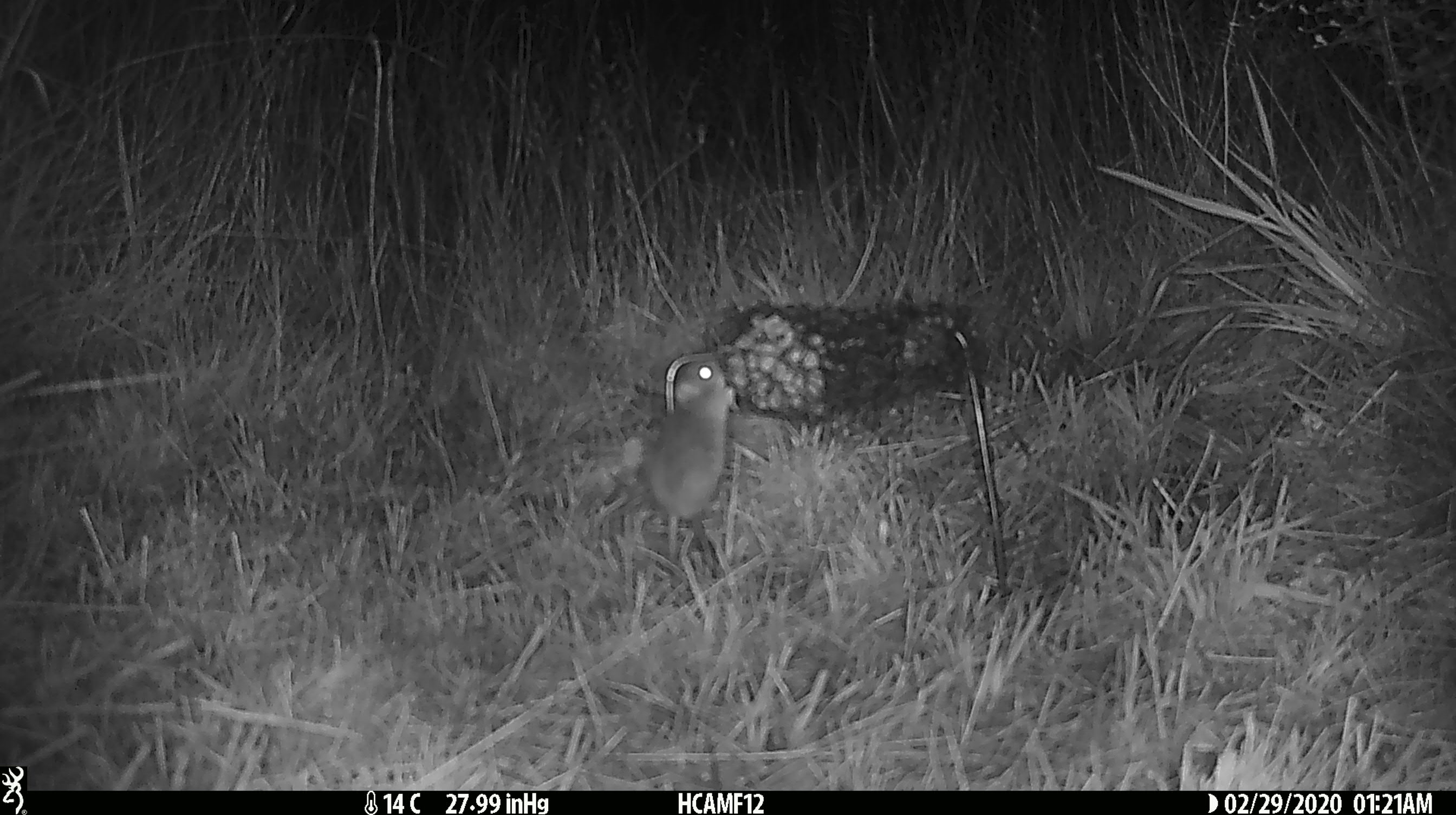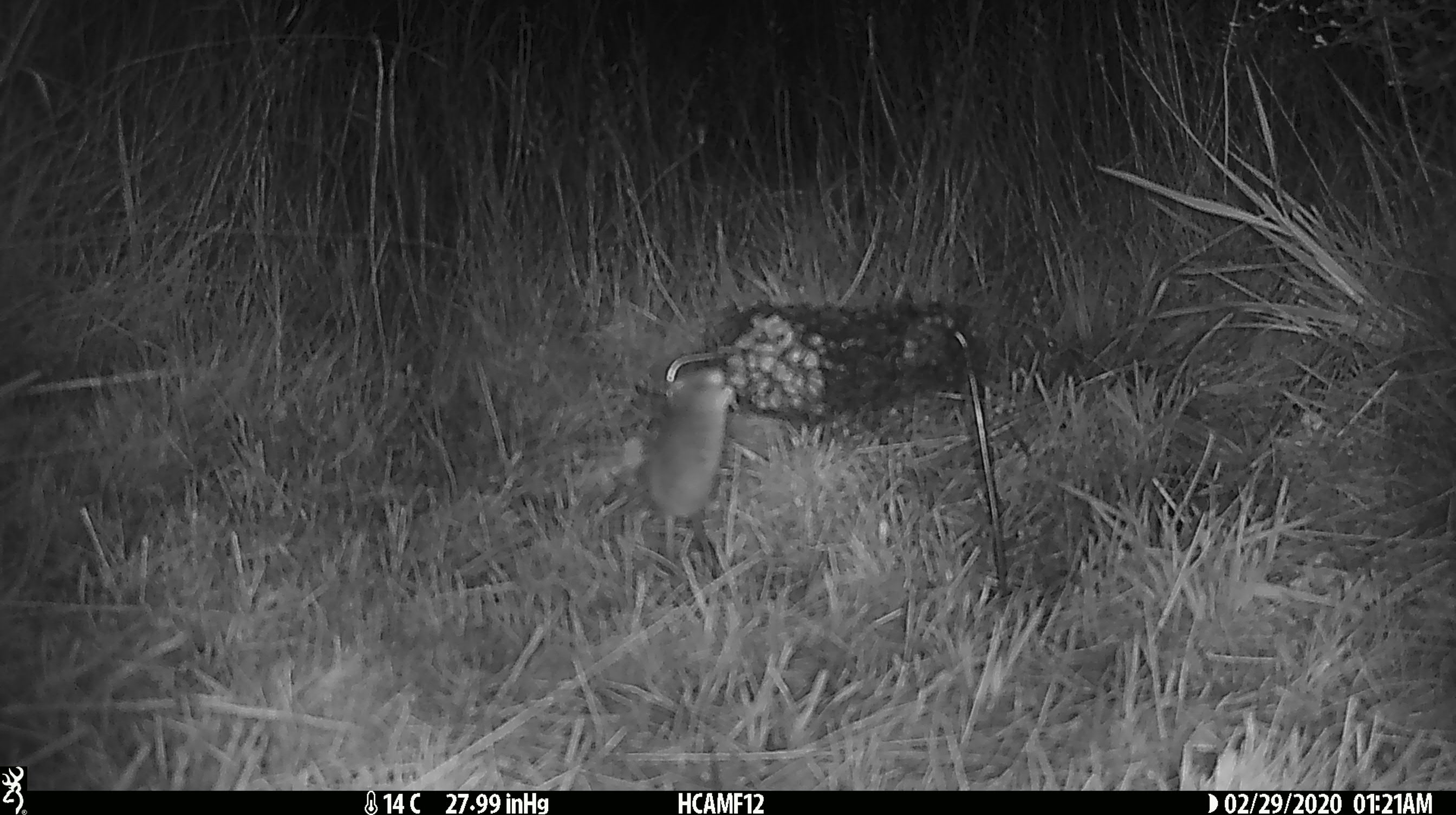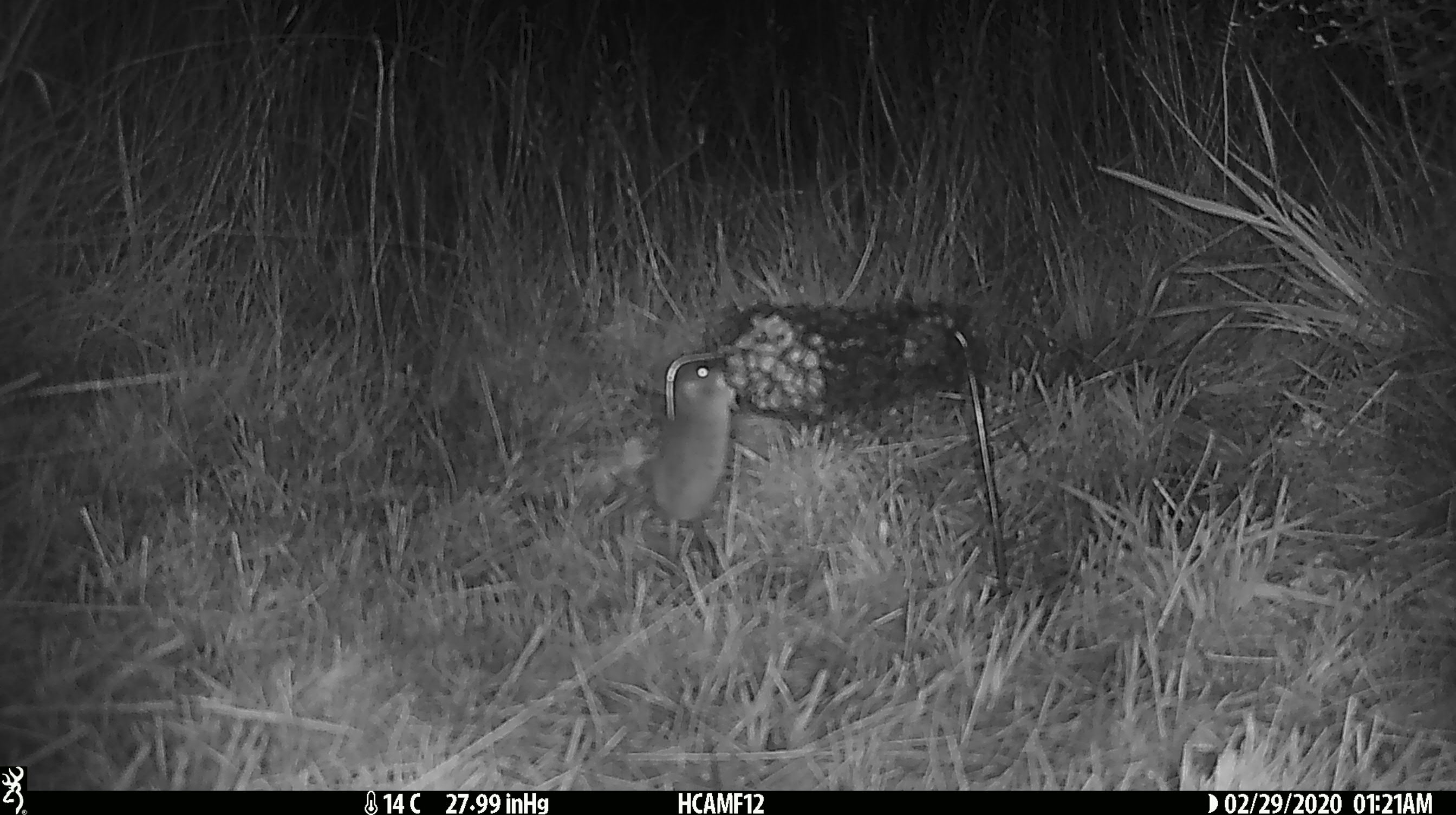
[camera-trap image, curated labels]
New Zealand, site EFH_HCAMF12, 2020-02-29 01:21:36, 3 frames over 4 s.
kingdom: Animalia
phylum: Chordata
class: Mammalia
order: Rodentia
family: Muridae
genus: Mus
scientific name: Mus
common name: mouse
Mouse (Mus).